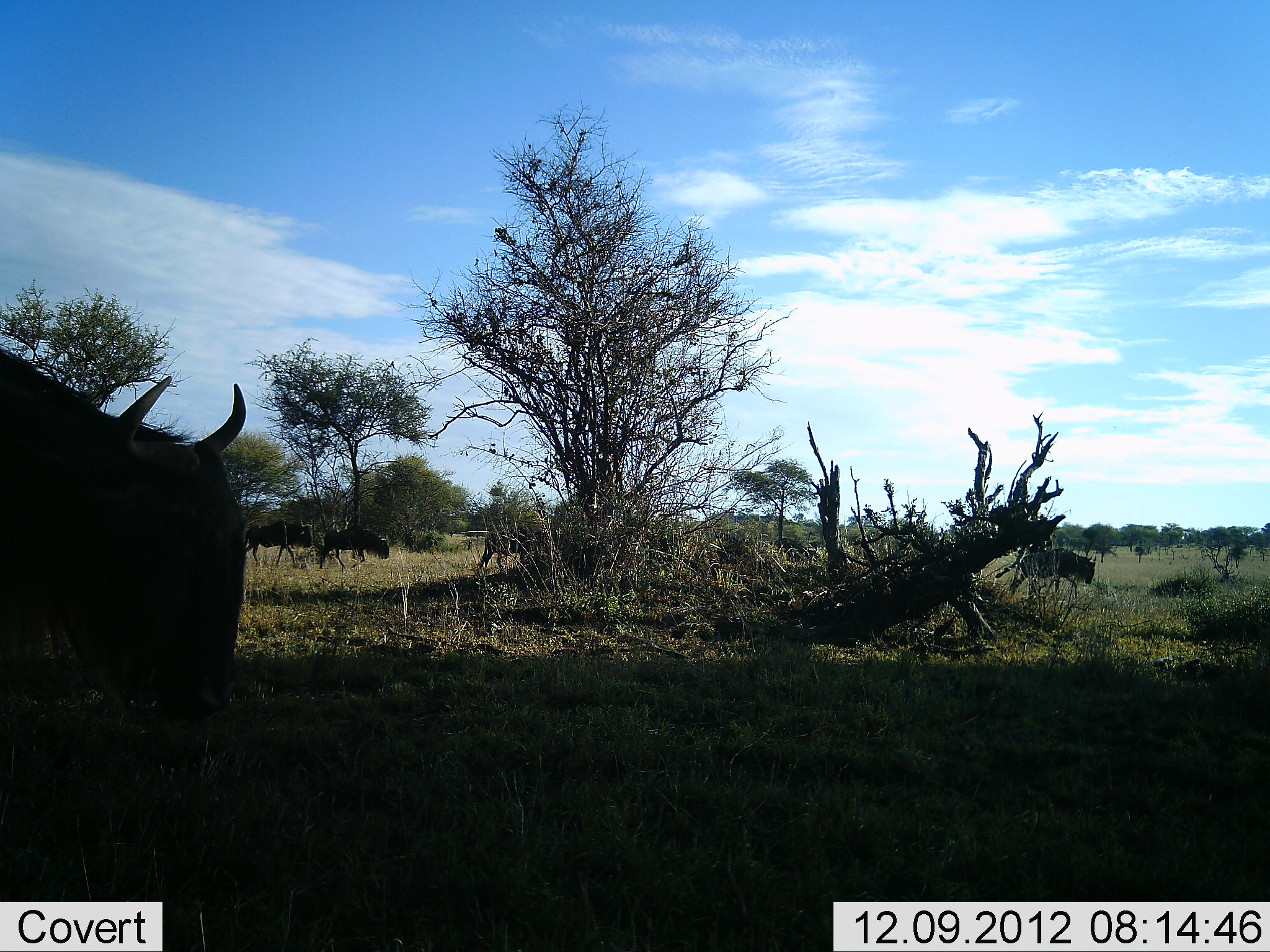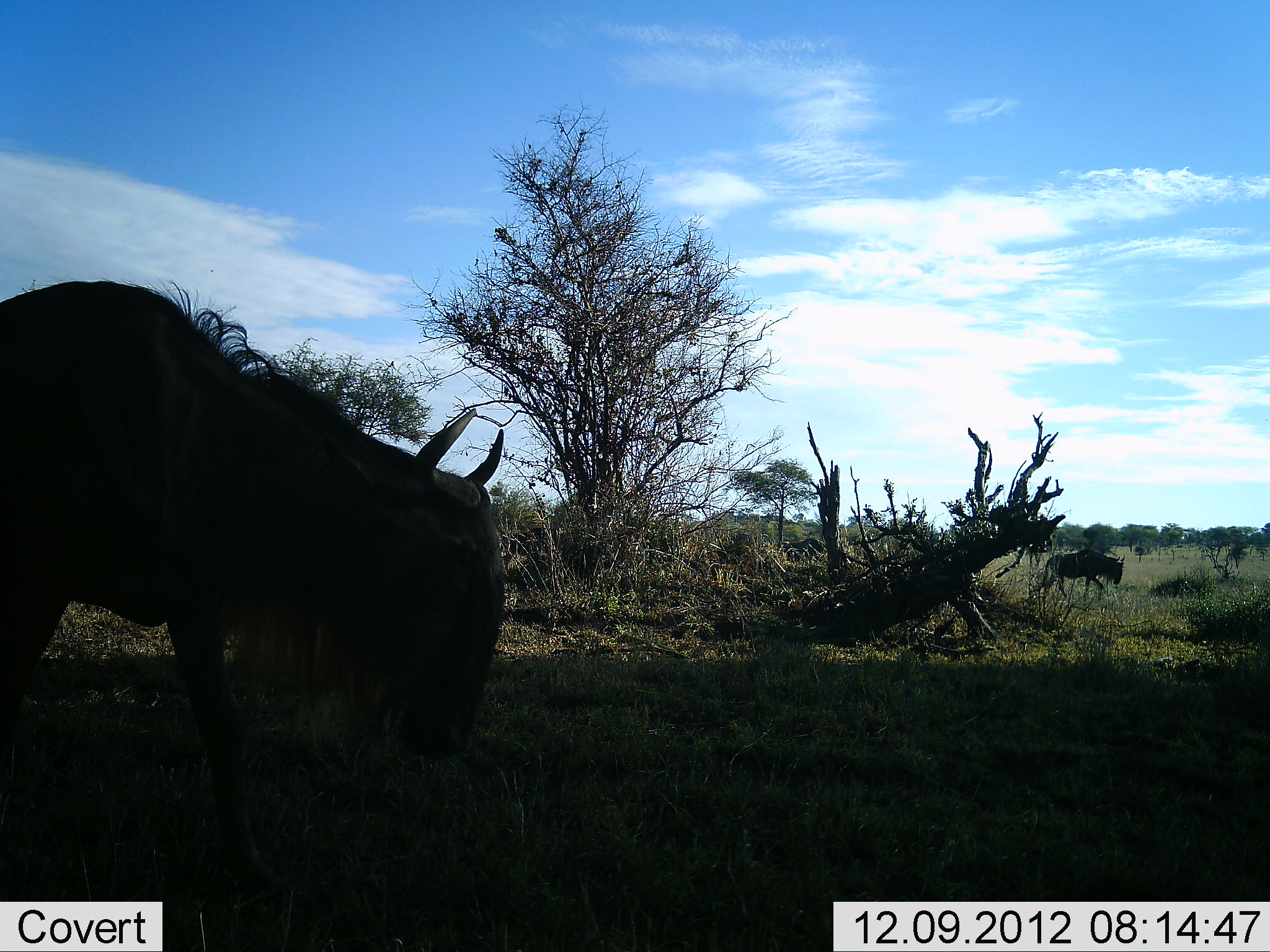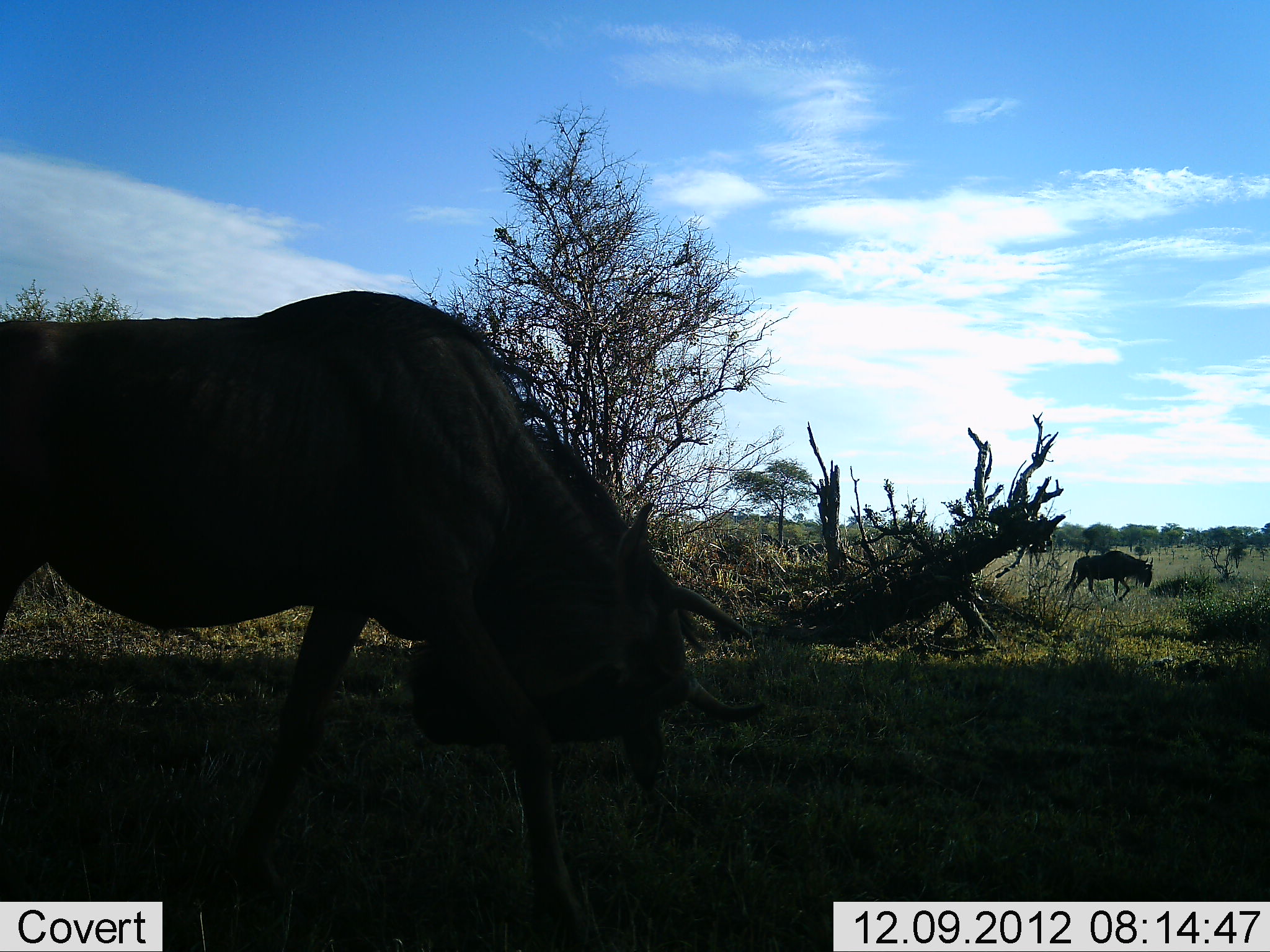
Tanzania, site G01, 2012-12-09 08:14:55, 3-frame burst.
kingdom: Animalia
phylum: Chordata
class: Mammalia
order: Artiodactyla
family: Bovidae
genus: Connochaetes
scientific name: Connochaetes taurinus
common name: blue wildebeest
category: wildebeest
Wildebeest (blue wildebeest) (Connochaetes taurinus), count 6. Behavior (volunteer vote fractions): standing 0%, resting 0%, moving 100%, interacting 0%. Young present (vote fraction): 0%. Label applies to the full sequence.